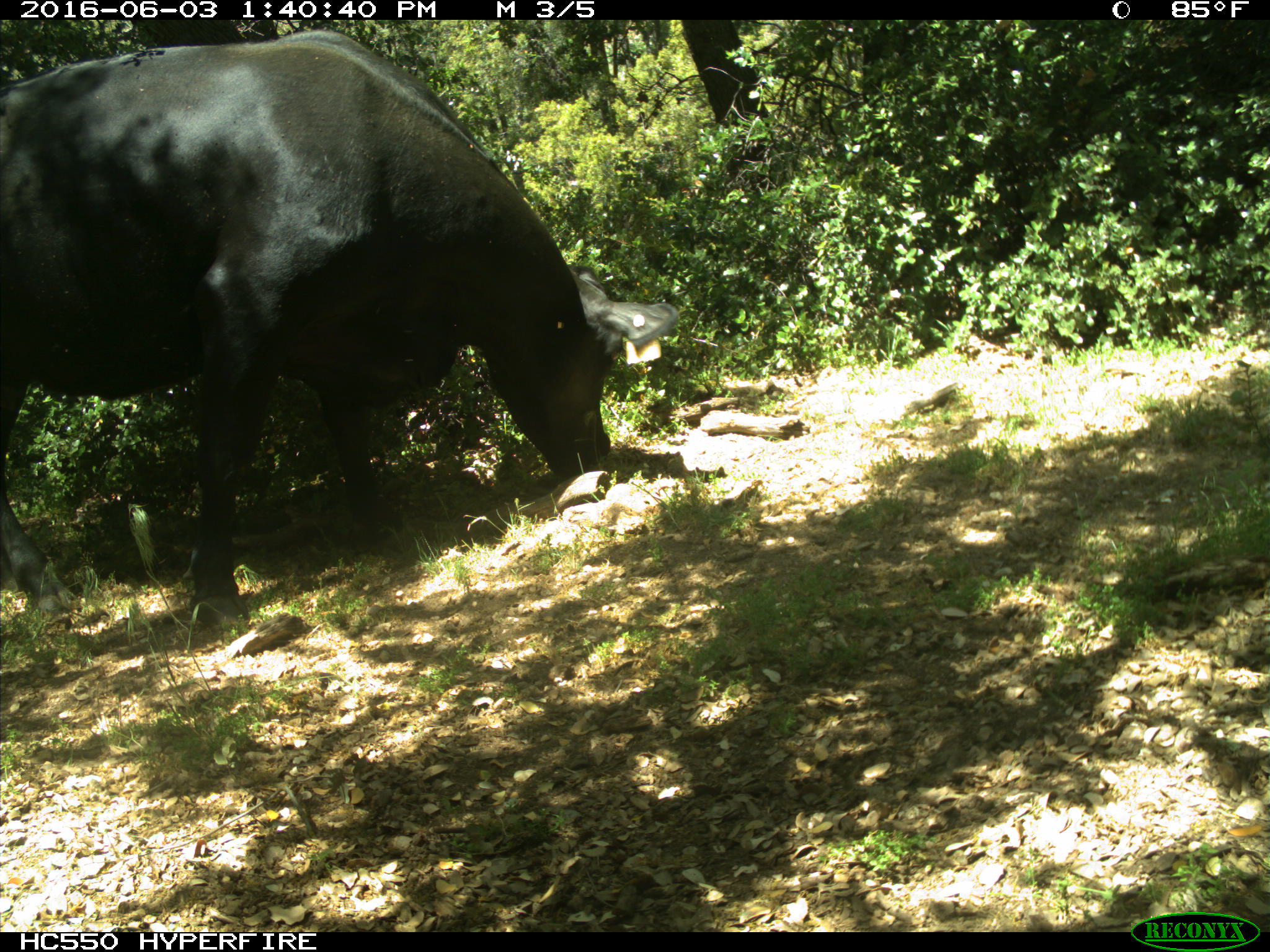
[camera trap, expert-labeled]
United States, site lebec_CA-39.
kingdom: Animalia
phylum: Chordata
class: Mammalia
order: Artiodactyla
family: Bovidae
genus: Bos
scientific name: Bos taurus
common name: domestic cow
Bos taurus (domestic cow).